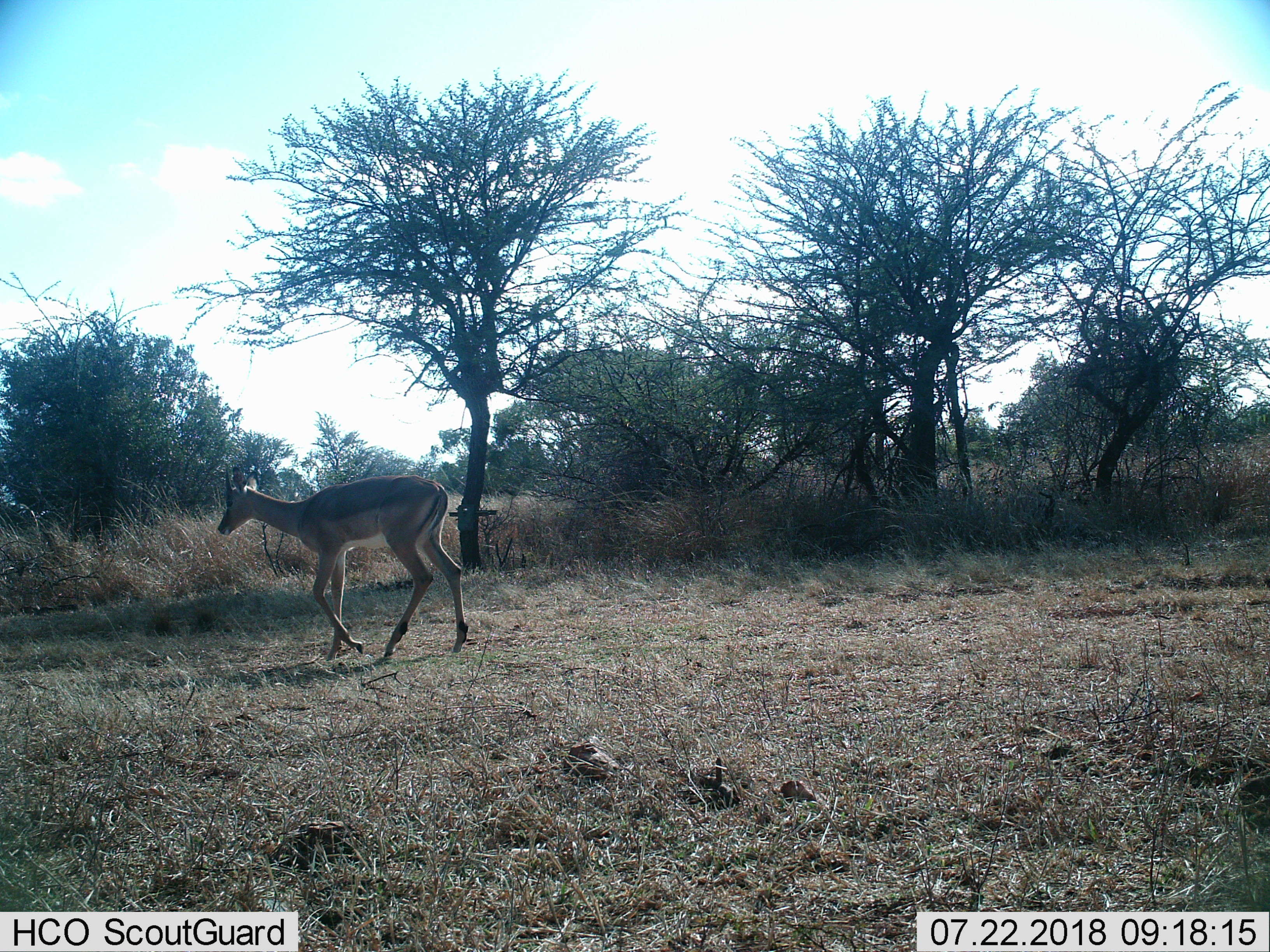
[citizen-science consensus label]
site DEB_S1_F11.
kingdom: Animalia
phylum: Chordata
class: Mammalia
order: Artiodactyla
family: Bovidae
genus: Aepyceros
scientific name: Aepyceros melampus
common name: impala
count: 1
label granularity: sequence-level